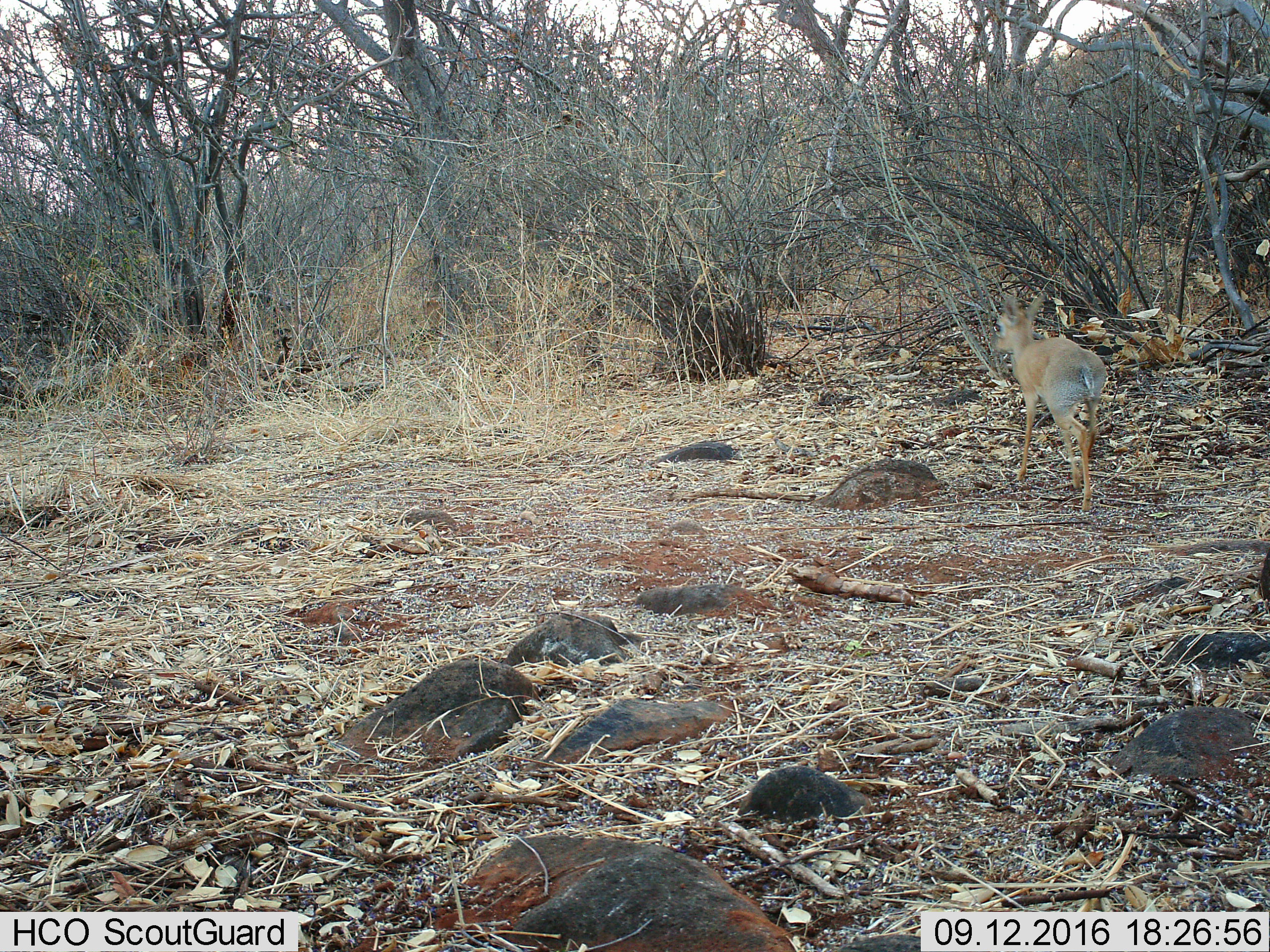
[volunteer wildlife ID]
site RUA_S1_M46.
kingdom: Animalia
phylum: Chordata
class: Mammalia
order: Artiodactyla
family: Bovidae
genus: Madoqua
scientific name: Madoqua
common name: dik-dik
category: dikdik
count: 1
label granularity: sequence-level